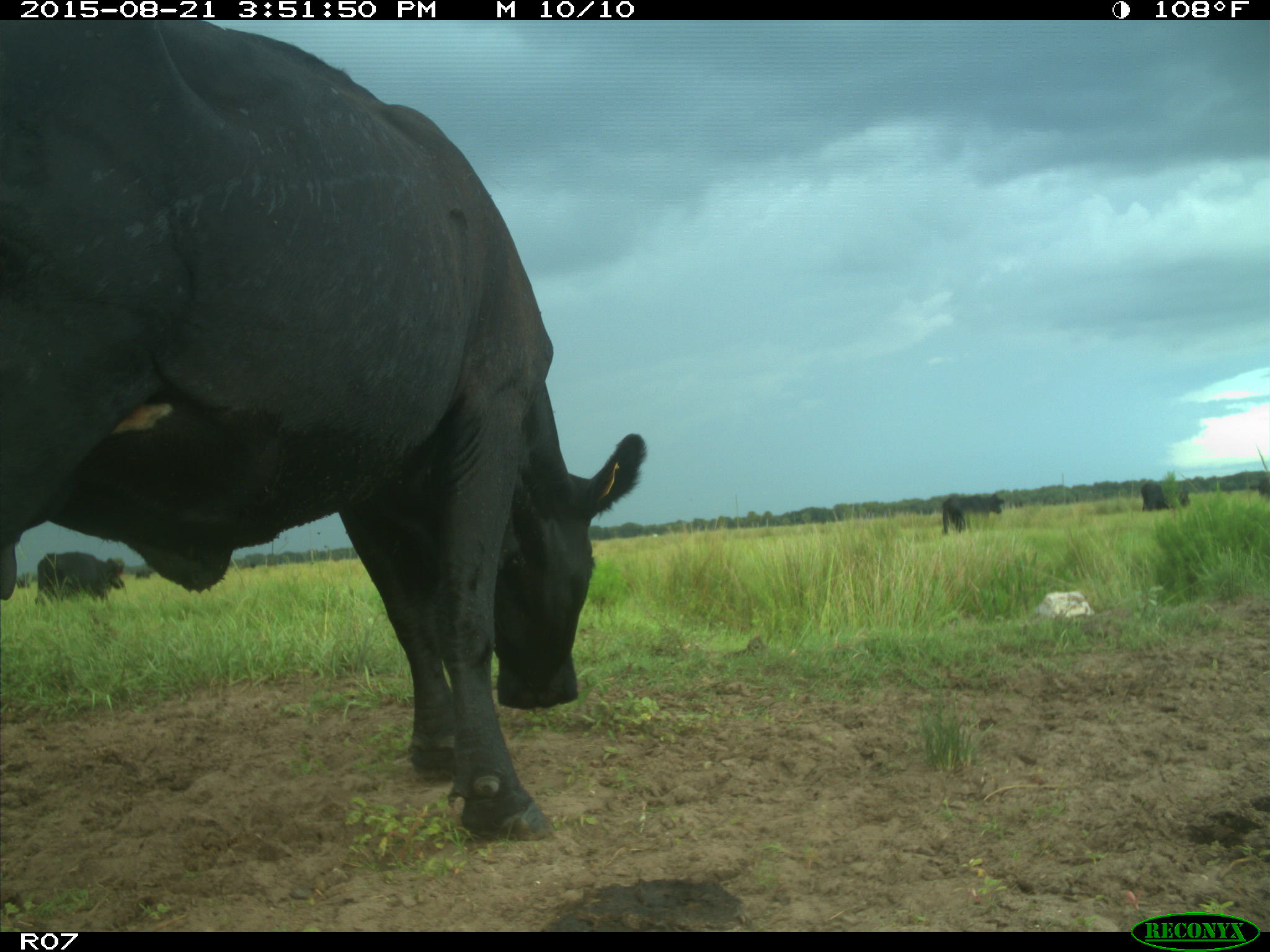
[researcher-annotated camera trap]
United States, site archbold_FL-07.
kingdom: Animalia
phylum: Chordata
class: Mammalia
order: Artiodactyla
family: Bovidae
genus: Bos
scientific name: Bos taurus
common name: domestic cow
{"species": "Bos taurus (domestic cow)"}